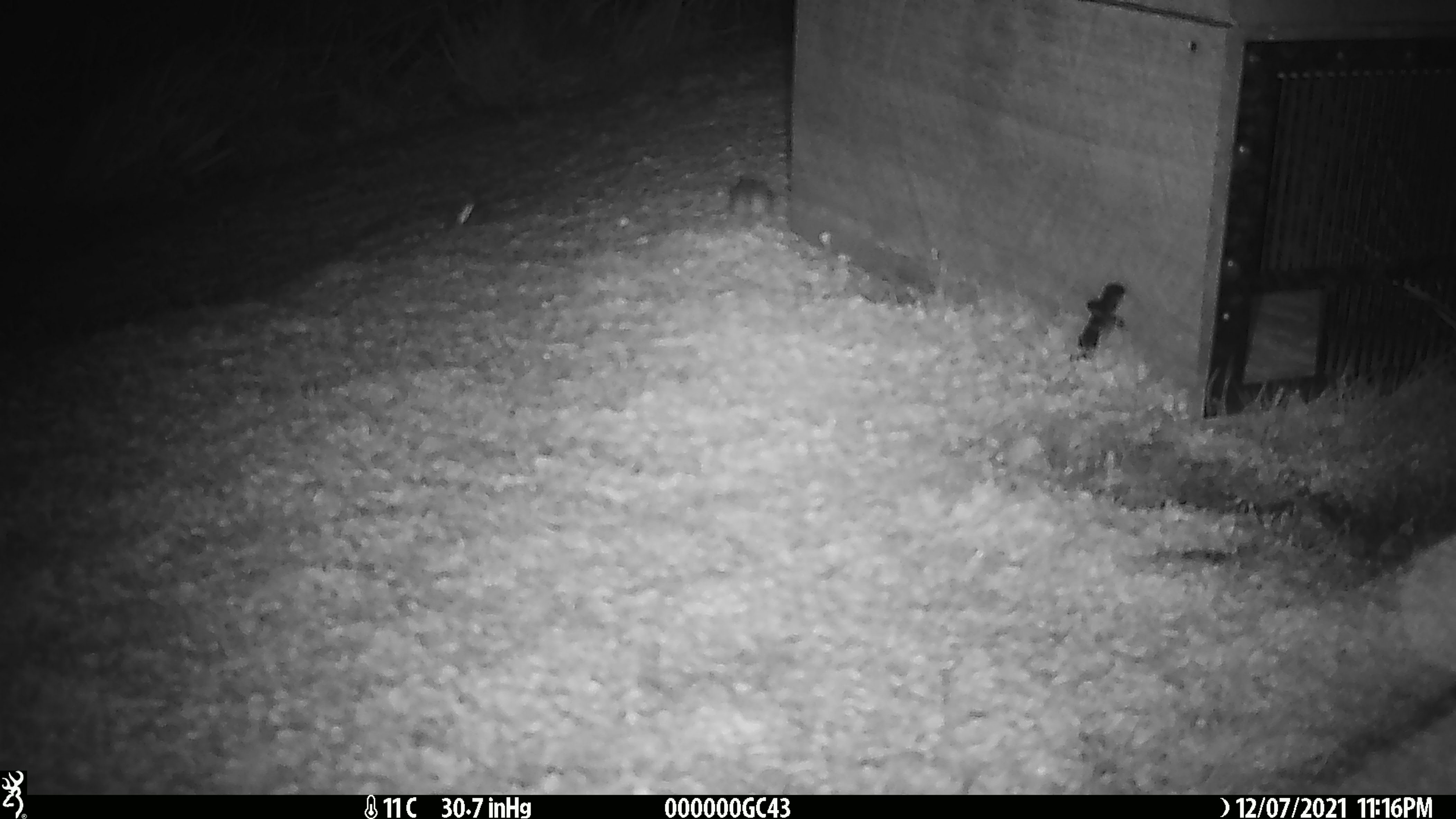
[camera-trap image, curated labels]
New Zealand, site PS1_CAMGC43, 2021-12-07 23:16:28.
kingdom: Animalia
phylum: Chordata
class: Mammalia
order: Rodentia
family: Muridae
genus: Mus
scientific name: Mus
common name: mouse